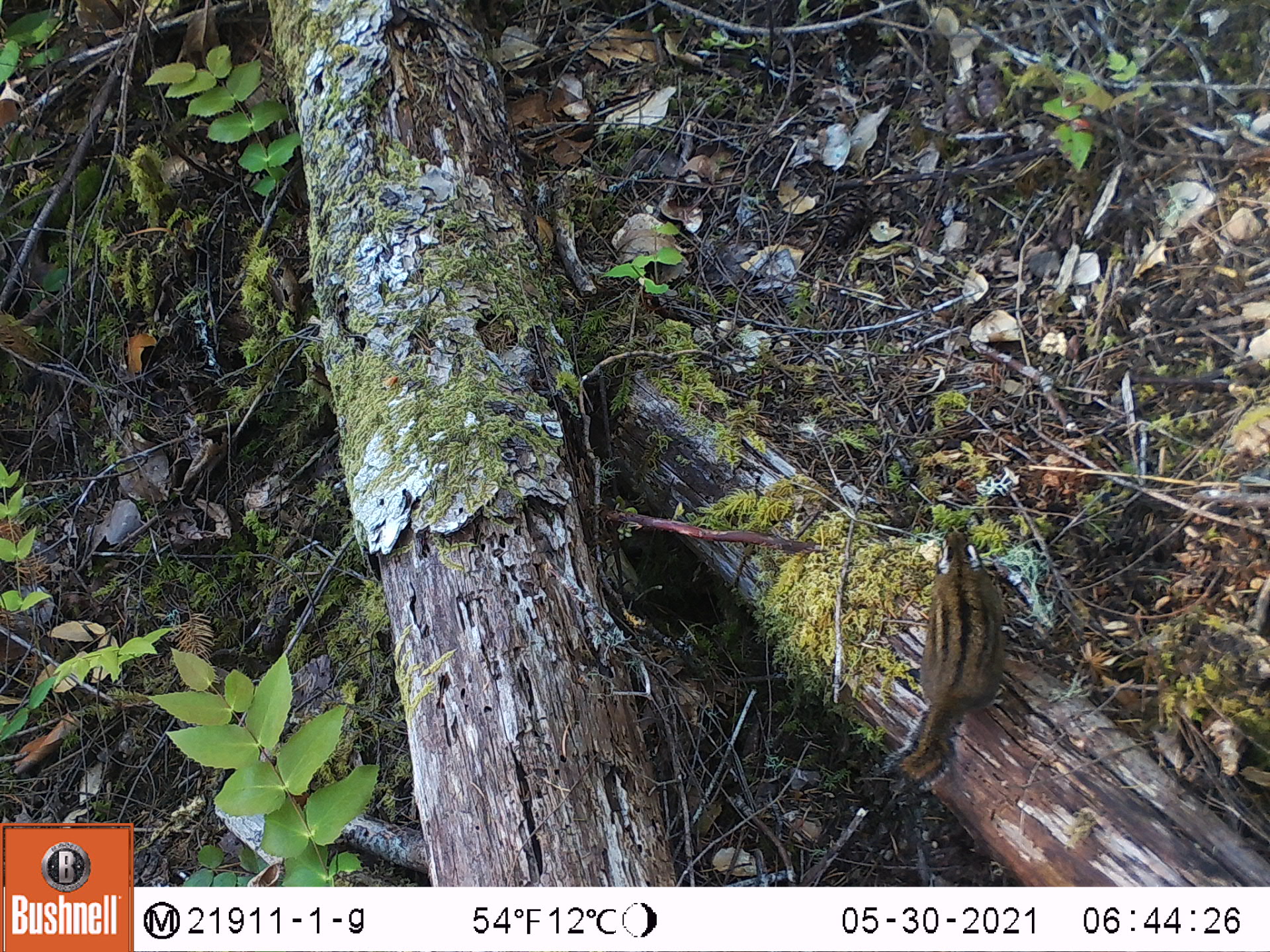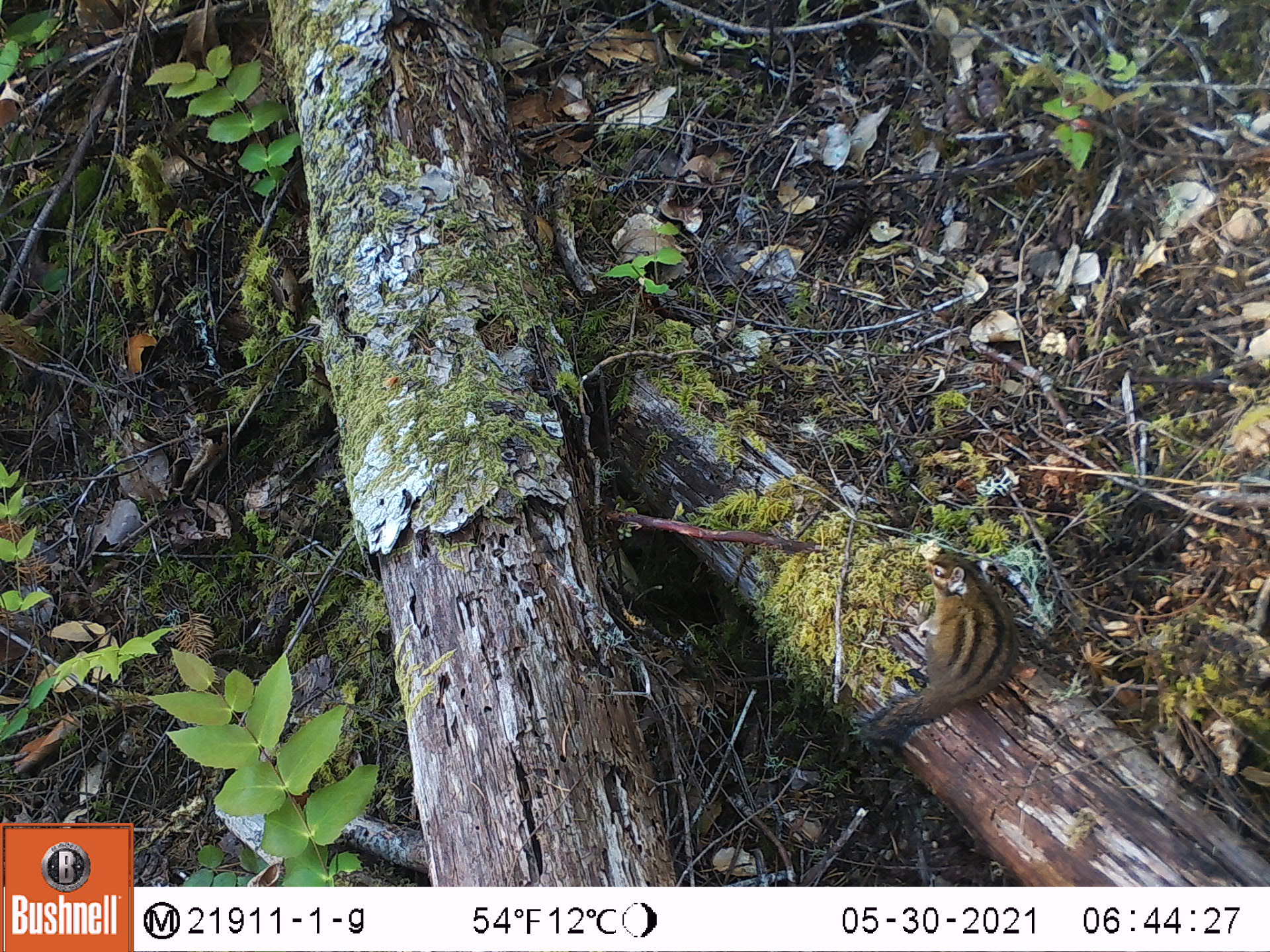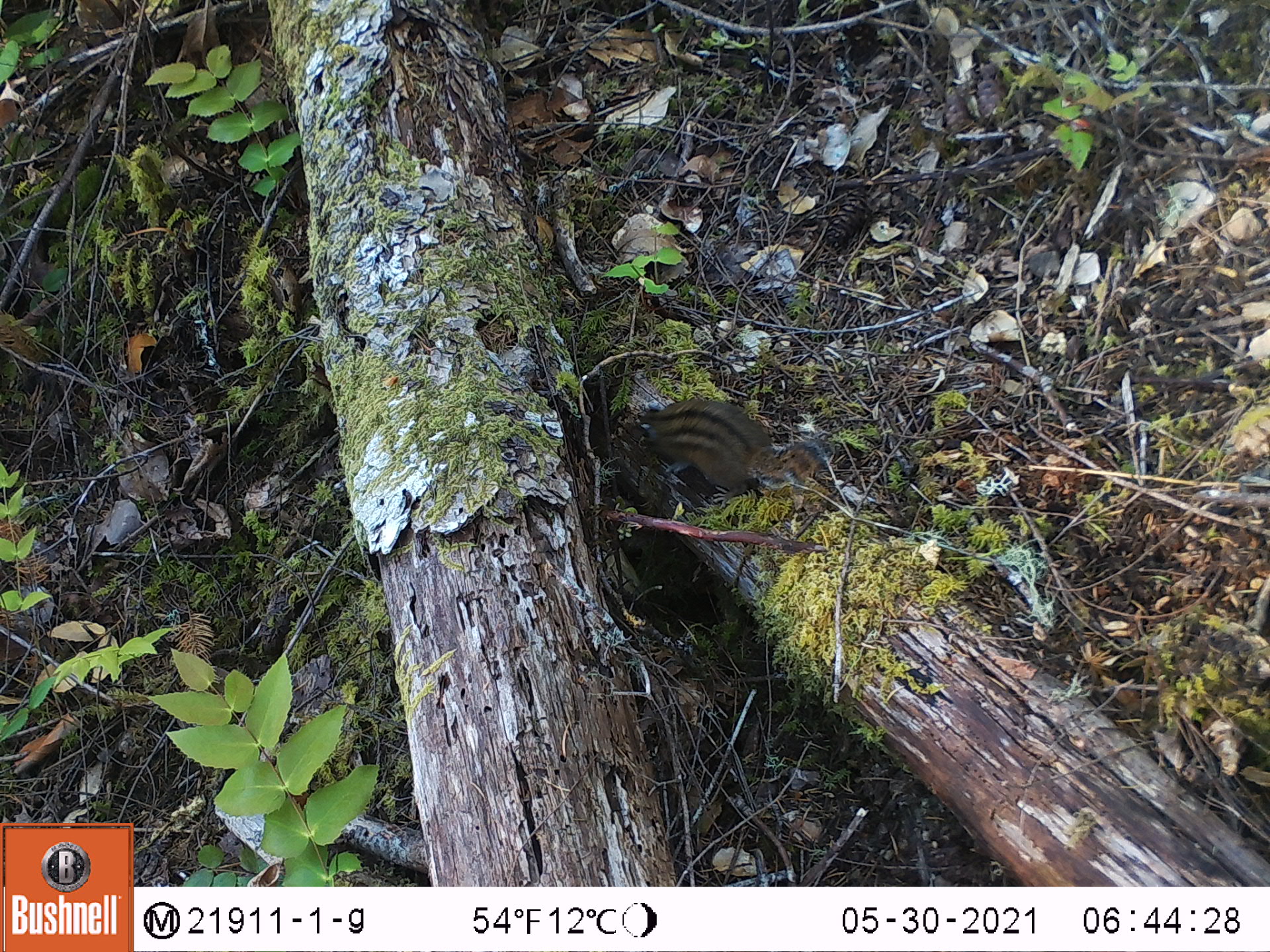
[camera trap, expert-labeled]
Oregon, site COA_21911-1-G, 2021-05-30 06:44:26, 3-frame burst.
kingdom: Animalia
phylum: Chordata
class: Mammalia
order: Rodentia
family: Sciuridae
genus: Neotamias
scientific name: Neotamias townsendii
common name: townsend's chipmunk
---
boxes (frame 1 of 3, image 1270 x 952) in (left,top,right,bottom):
townsend's chipmunk: (884,517,999,791)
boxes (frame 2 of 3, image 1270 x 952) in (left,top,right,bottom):
townsend's chipmunk: (856,536,1021,756)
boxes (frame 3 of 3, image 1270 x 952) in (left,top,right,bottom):
townsend's chipmunk: (631,392,830,508)